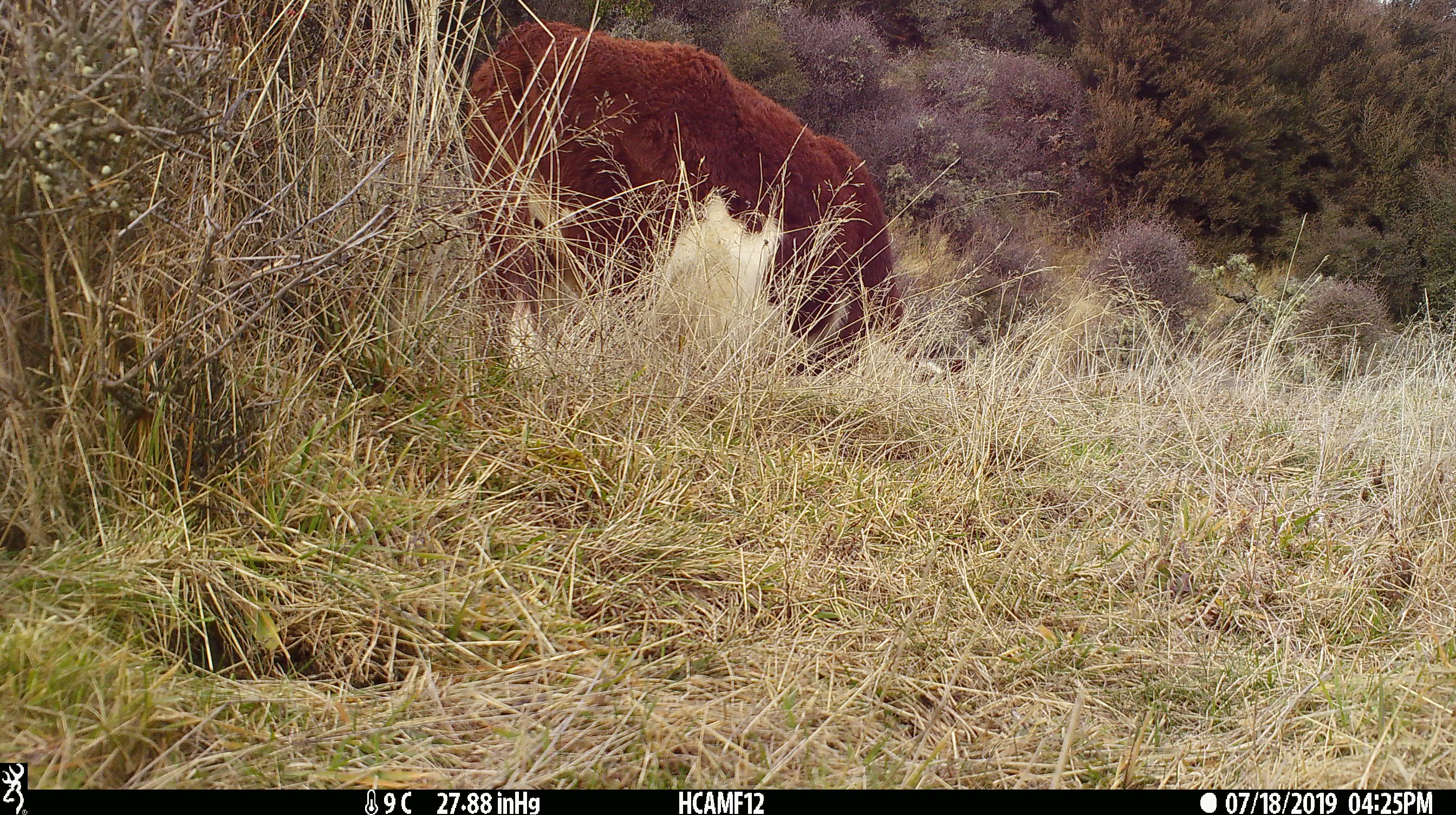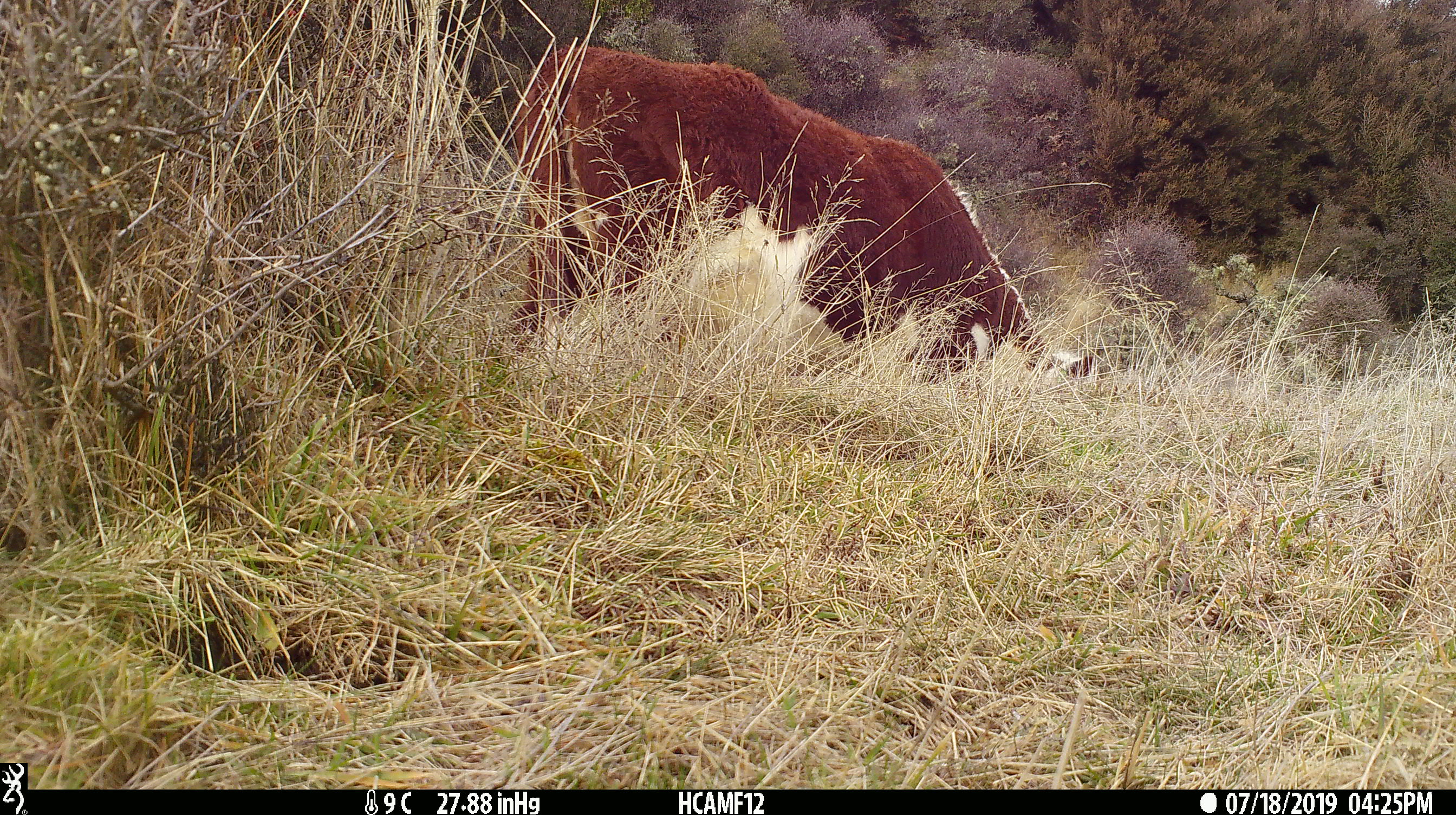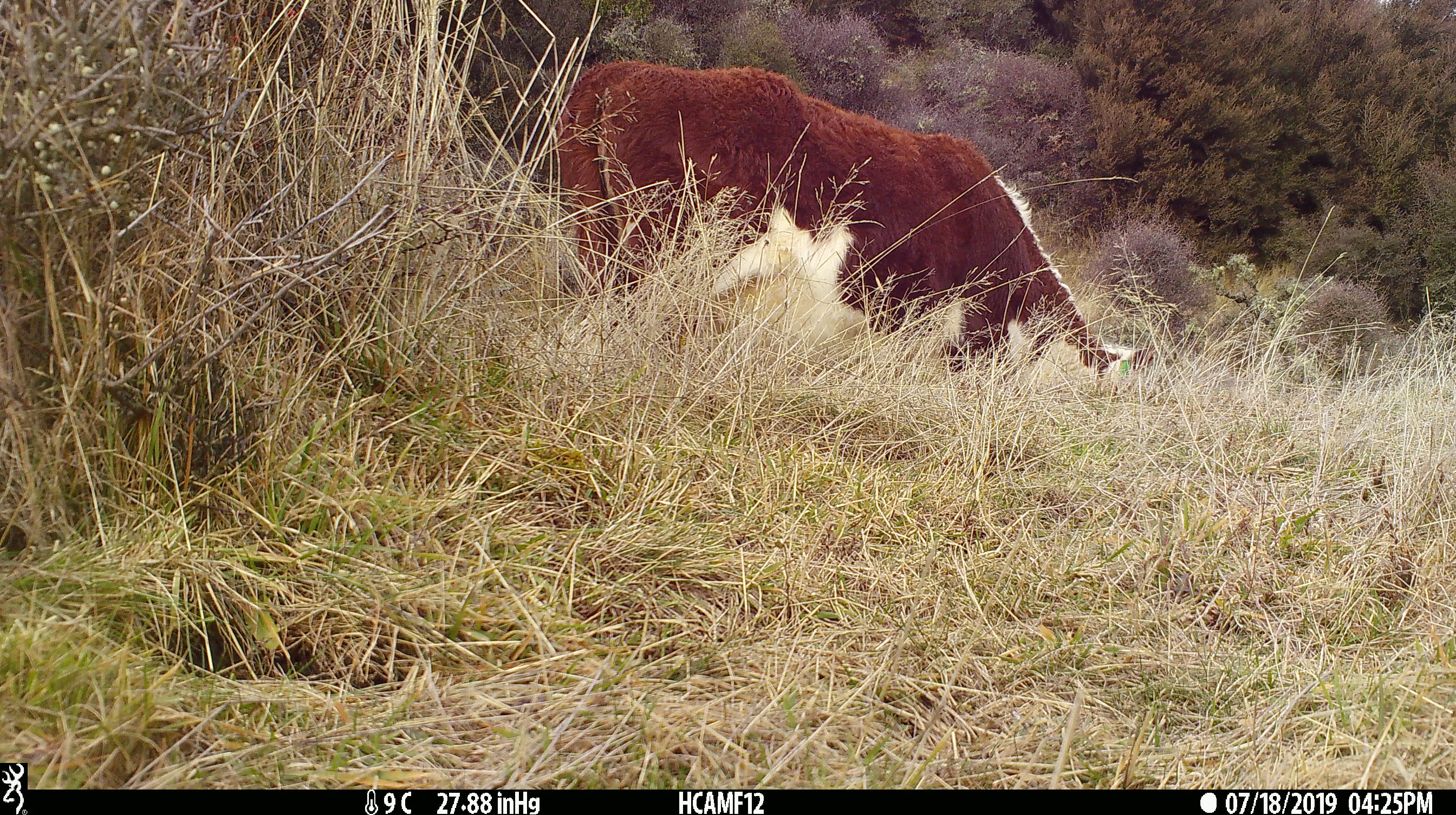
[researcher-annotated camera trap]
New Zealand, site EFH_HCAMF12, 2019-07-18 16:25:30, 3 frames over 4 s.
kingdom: Animalia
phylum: Chordata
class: Mammalia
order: Artiodactyla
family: Bovidae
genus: Bos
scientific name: Bos taurus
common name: domestic cow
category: cow